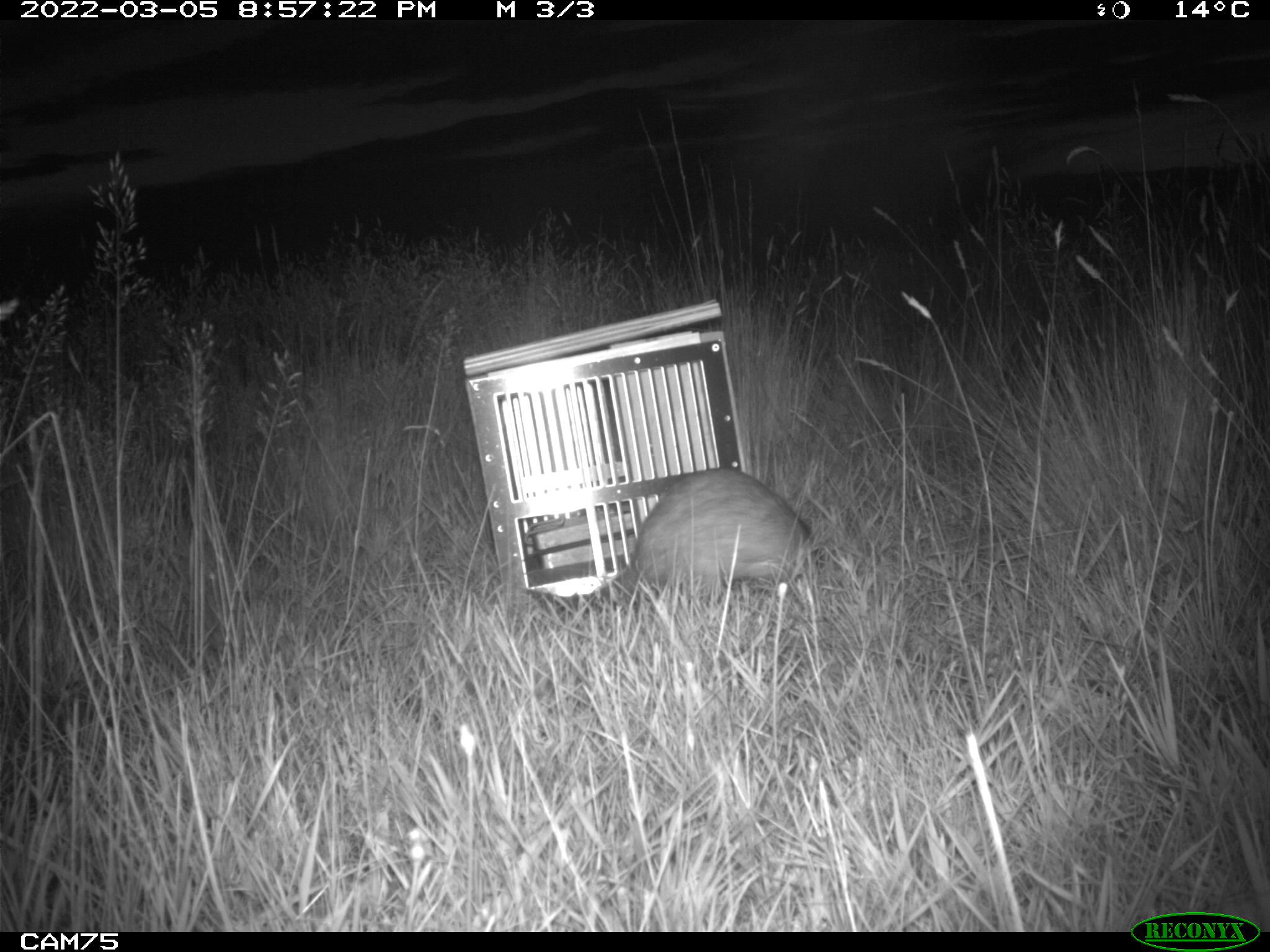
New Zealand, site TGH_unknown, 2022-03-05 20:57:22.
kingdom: Animalia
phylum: Chordata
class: Mammalia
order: Carnivora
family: Mustelidae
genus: Mustela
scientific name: Mustela furo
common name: ferret